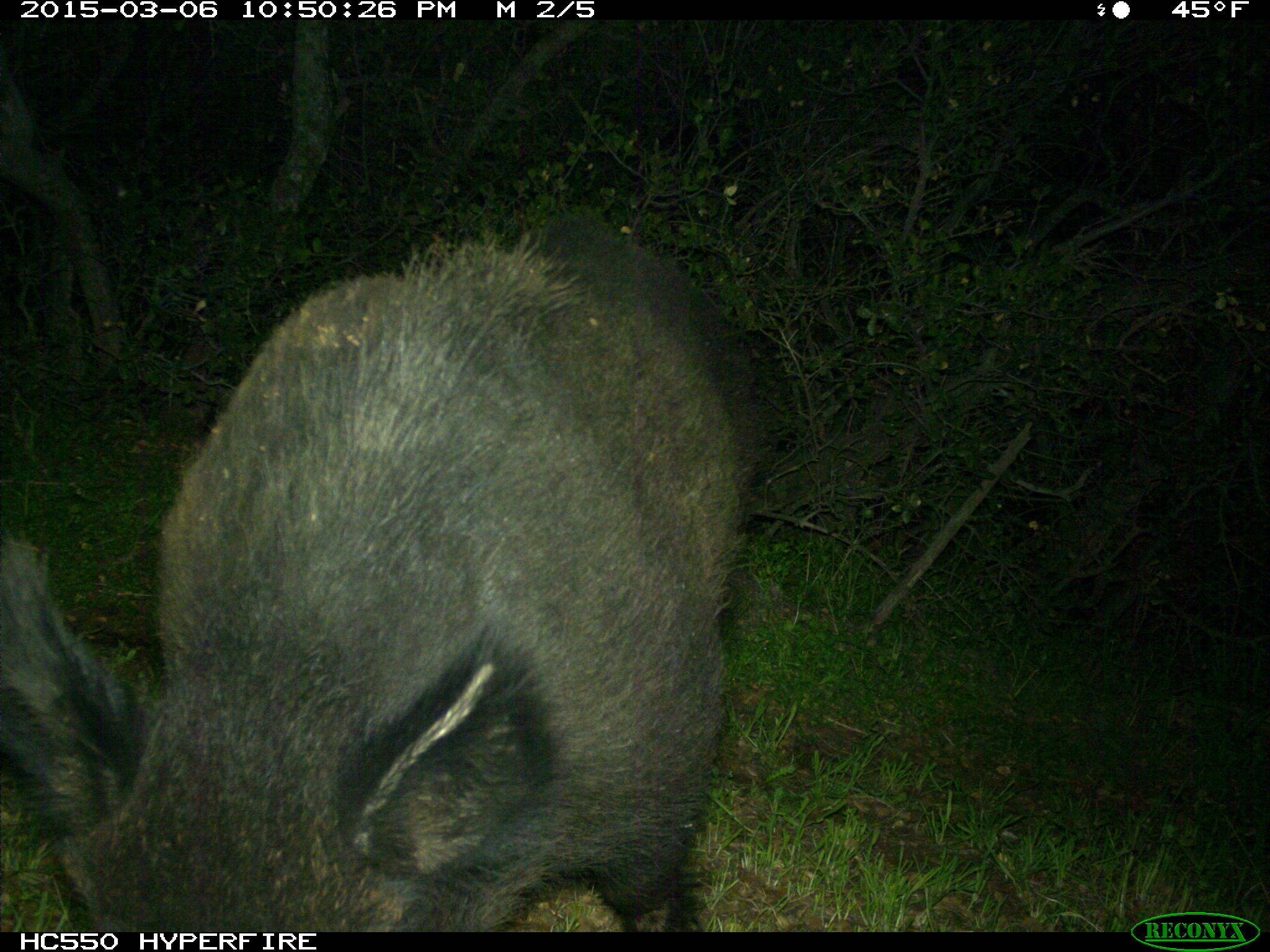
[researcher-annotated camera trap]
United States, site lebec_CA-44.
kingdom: Animalia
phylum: Chordata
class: Mammalia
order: Artiodactyla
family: Suidae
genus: Sus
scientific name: Sus scrofa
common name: wild boar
Sus scrofa (wild boar).